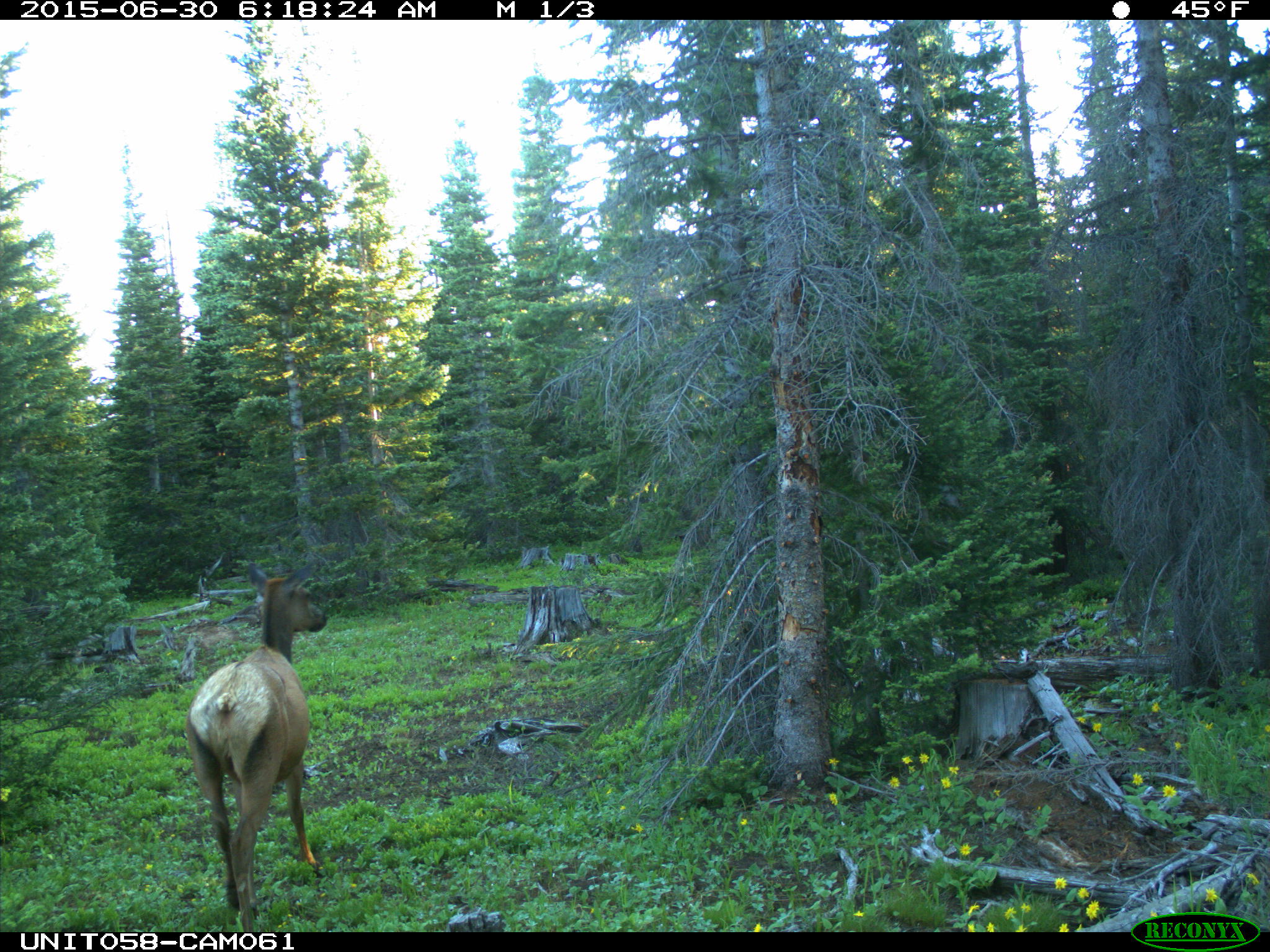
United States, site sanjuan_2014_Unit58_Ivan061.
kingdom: Animalia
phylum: Chordata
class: Mammalia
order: Artiodactyla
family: Cervidae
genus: Cervus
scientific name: Cervus elaphus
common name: red deer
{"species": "Cervus elaphus (red deer)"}